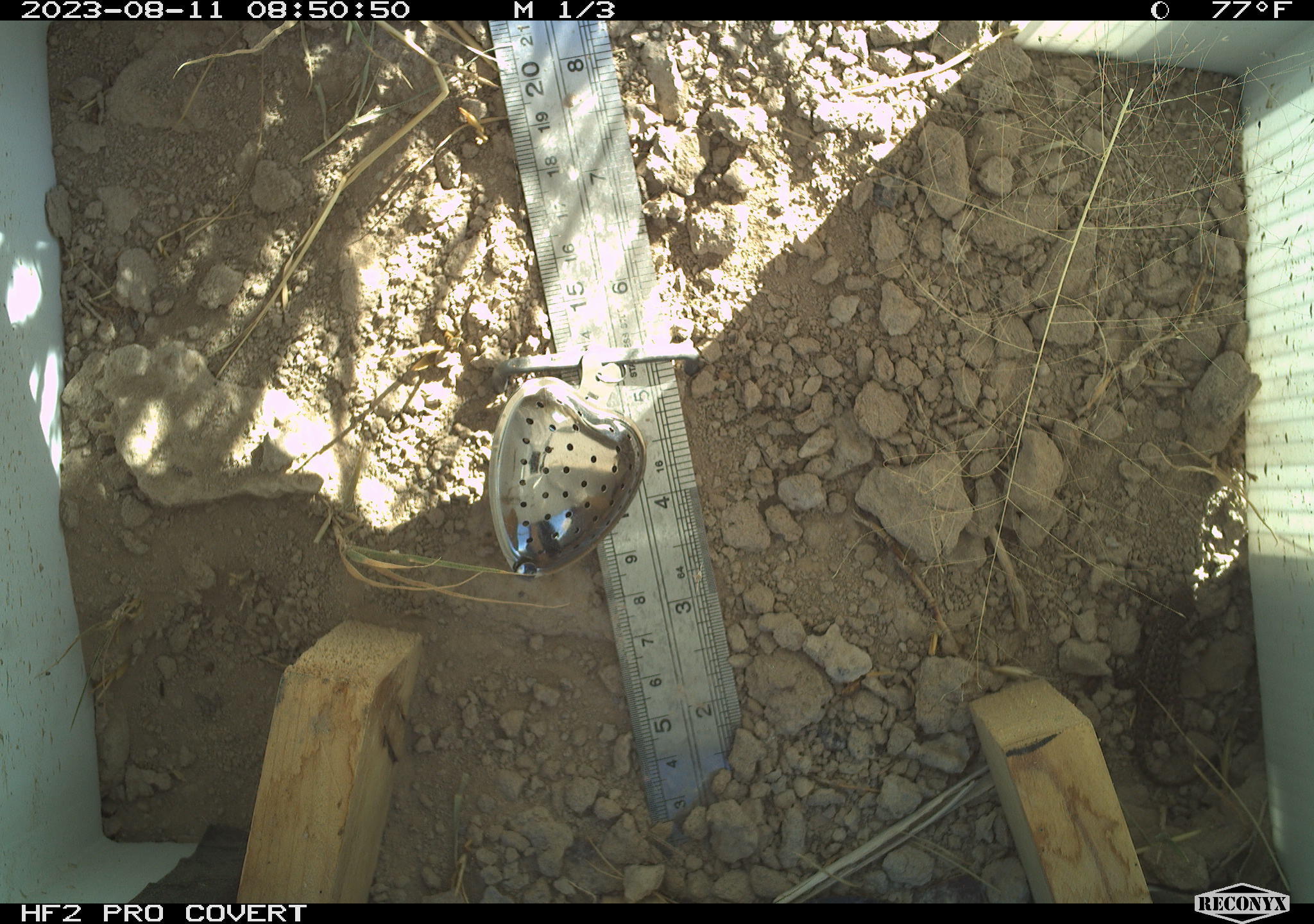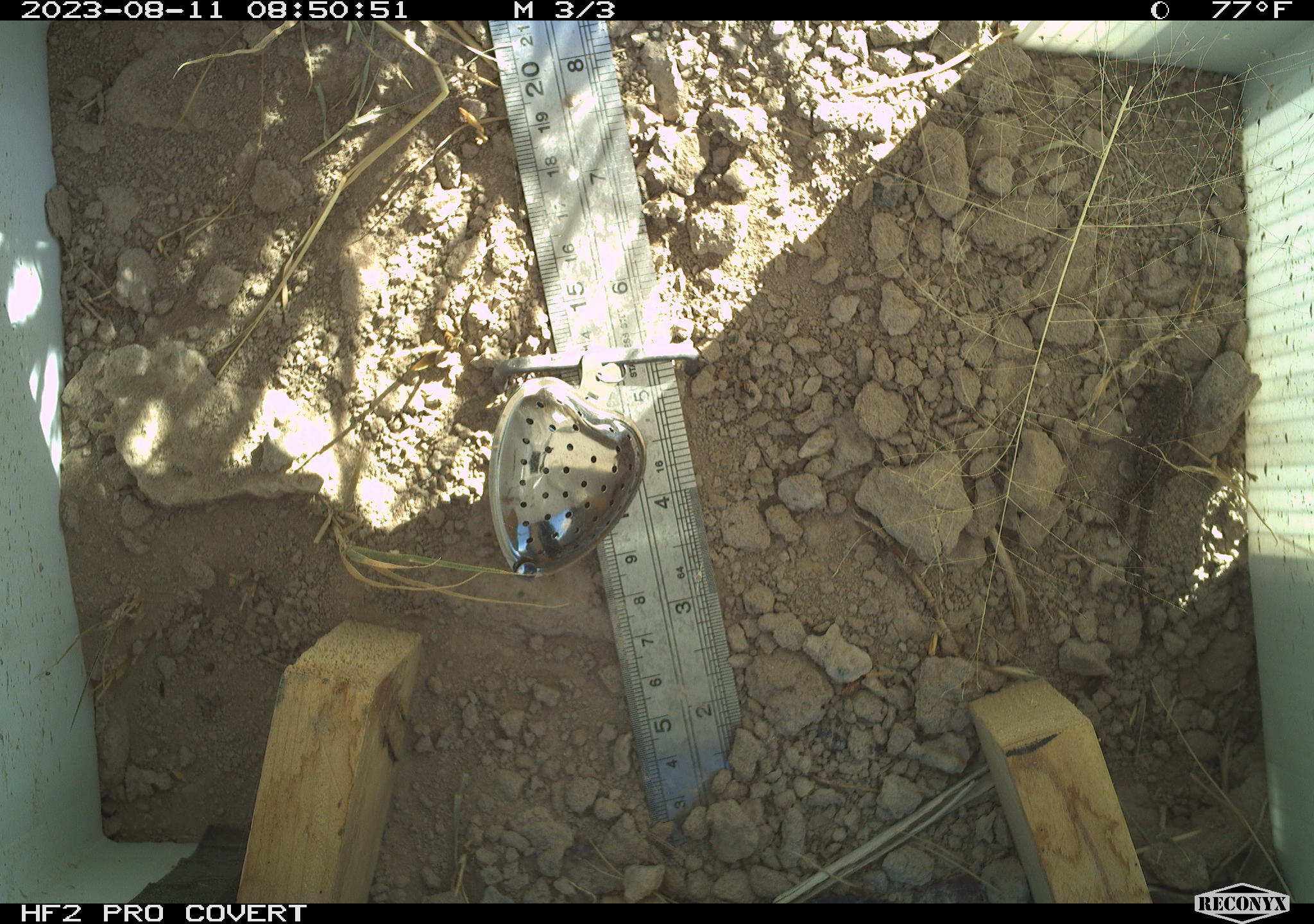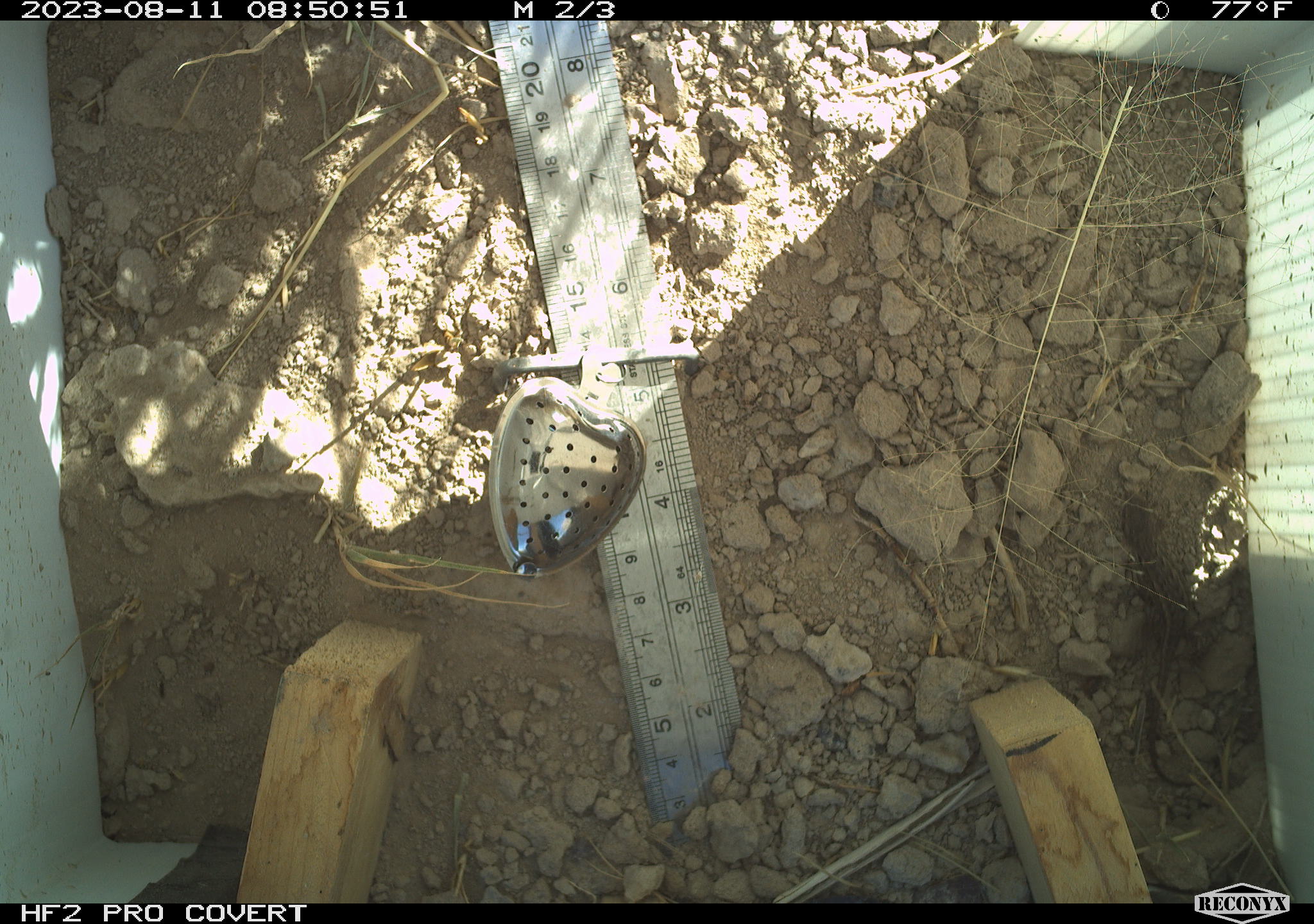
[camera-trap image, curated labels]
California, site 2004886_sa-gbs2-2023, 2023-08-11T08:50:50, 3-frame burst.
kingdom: Animalia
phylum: Chordata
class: Reptilia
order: Squamata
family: Phrynosomatidae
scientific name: Phrynosomatidae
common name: phrynosomatid lizards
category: phrynosomatidae family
Phrynosomatidae family (phrynosomatid lizards) (Phrynosomatidae).